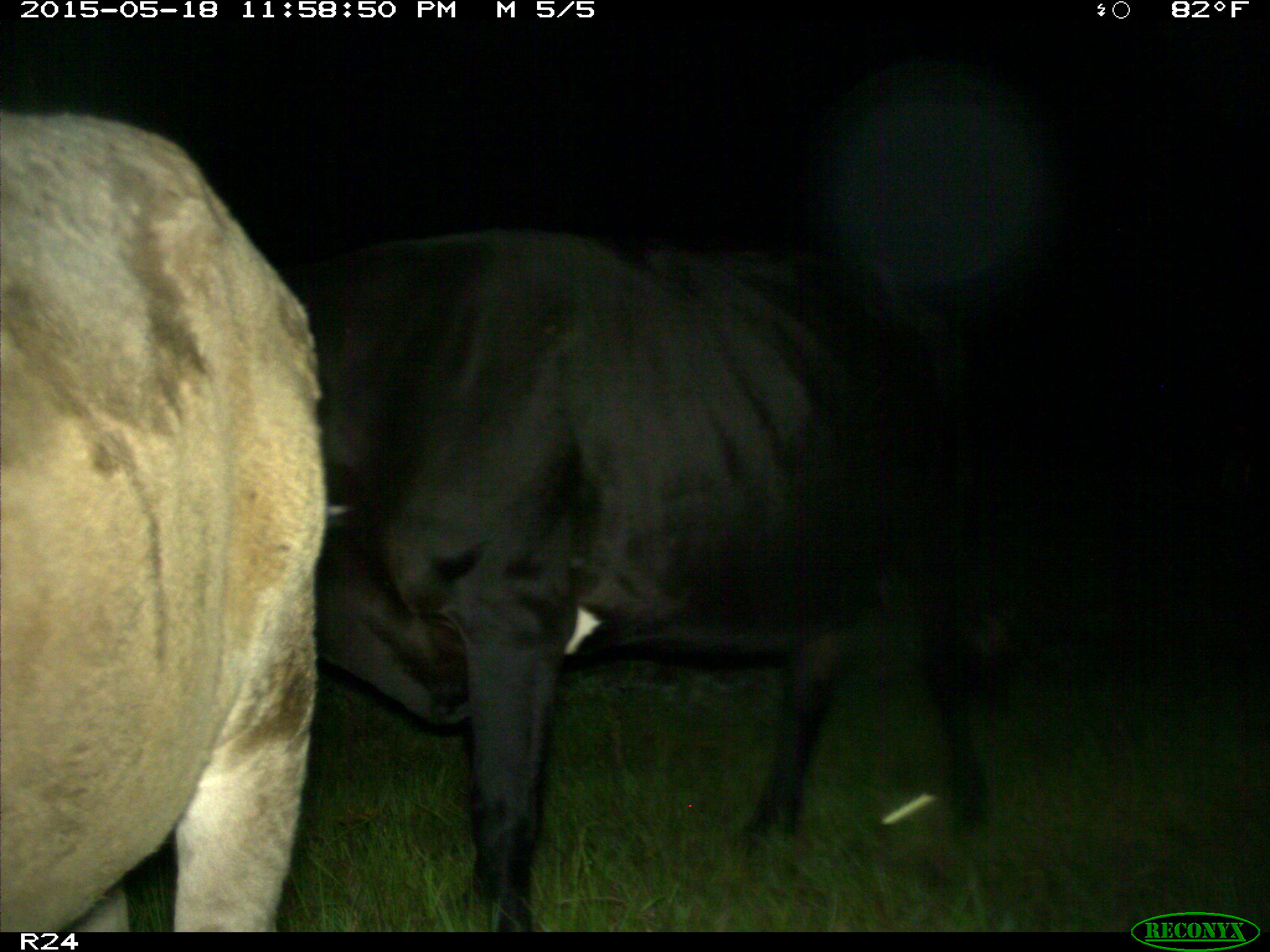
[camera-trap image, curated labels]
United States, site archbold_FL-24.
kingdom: Animalia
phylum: Chordata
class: Mammalia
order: Artiodactyla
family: Cervidae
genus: Odocoileus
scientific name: Odocoileus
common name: deer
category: unidentified deer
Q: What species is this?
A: Unidentified deer (deer) (Odocoileus).